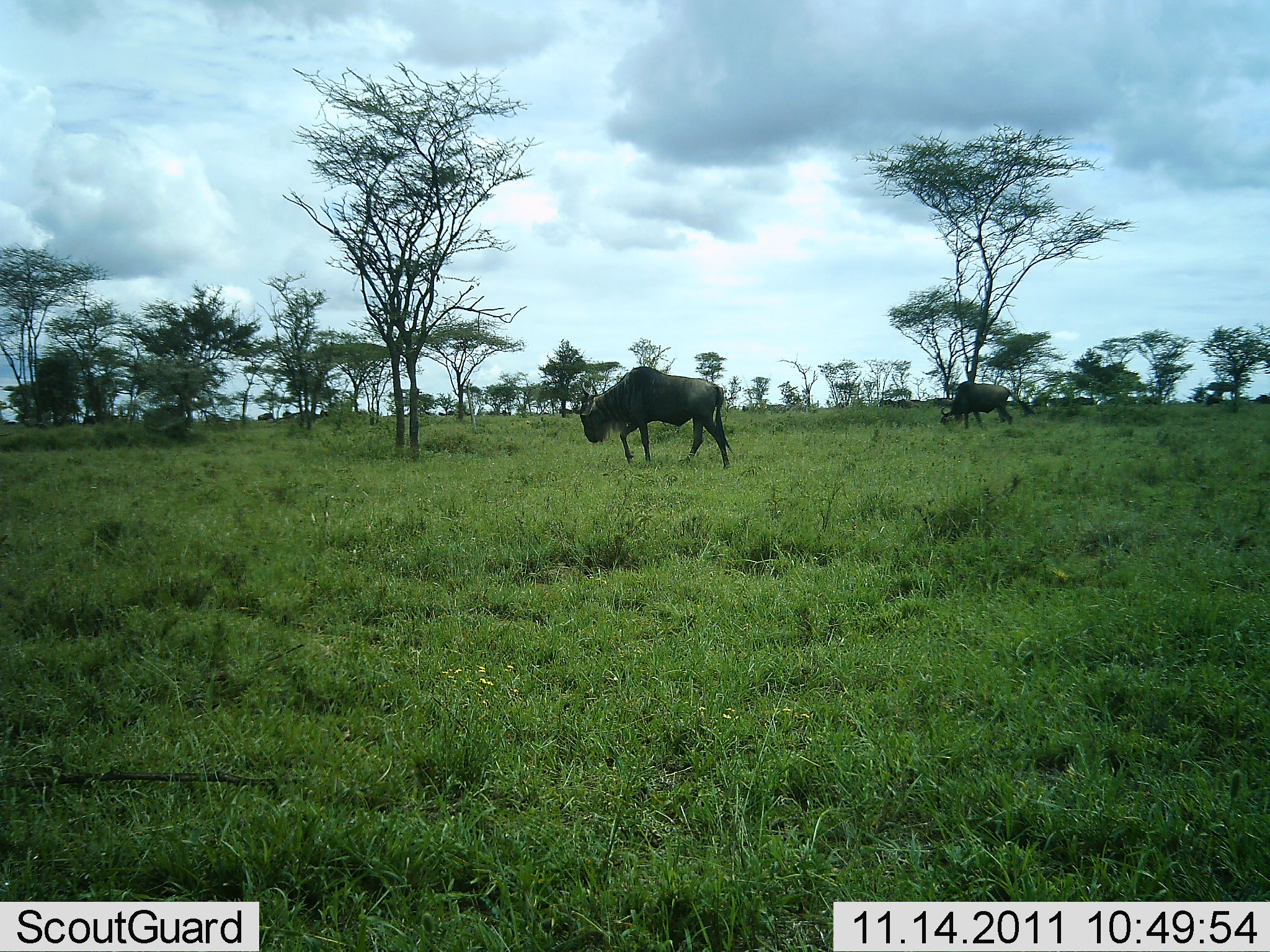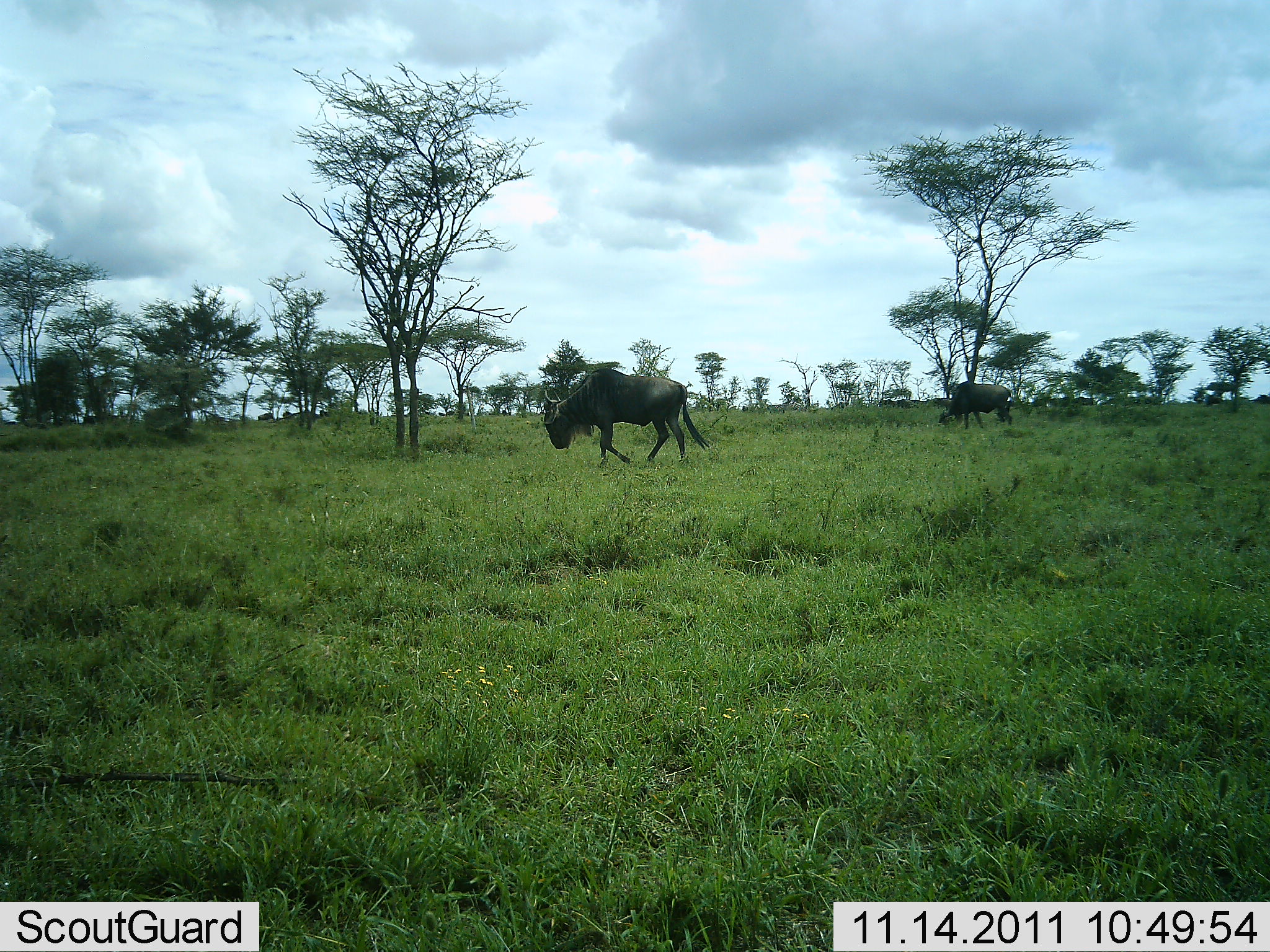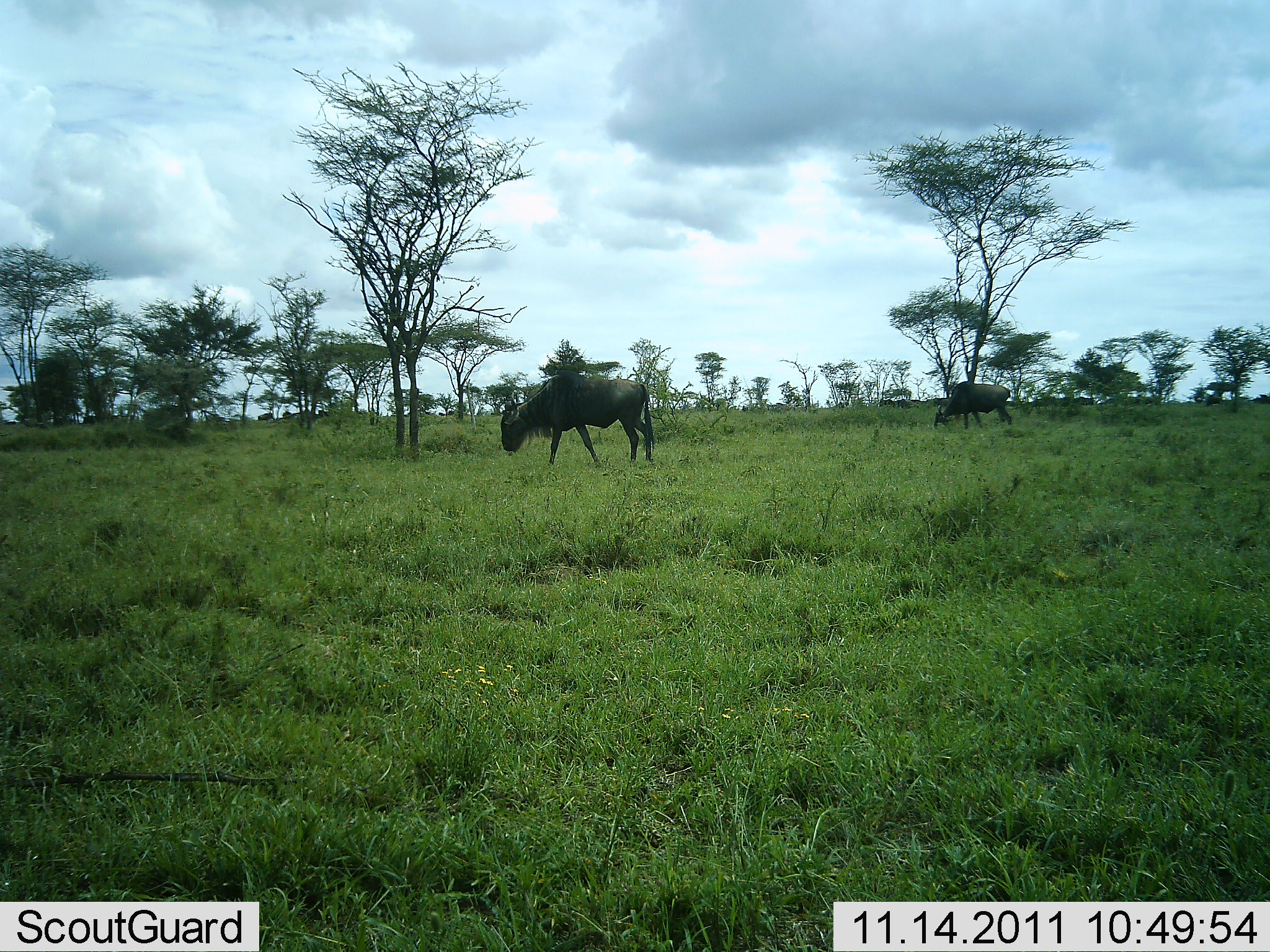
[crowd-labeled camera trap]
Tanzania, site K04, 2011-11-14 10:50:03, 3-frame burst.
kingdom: Animalia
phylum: Chordata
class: Mammalia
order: Artiodactyla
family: Bovidae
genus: Connochaetes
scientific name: Connochaetes taurinus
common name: blue wildebeest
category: wildebeest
Wildebeest (blue wildebeest) (Connochaetes taurinus), count 2. Behavior (volunteer vote fractions): standing 13%, resting 0%, moving 73%, interacting 0%. Young present (vote fraction): 0%. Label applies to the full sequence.